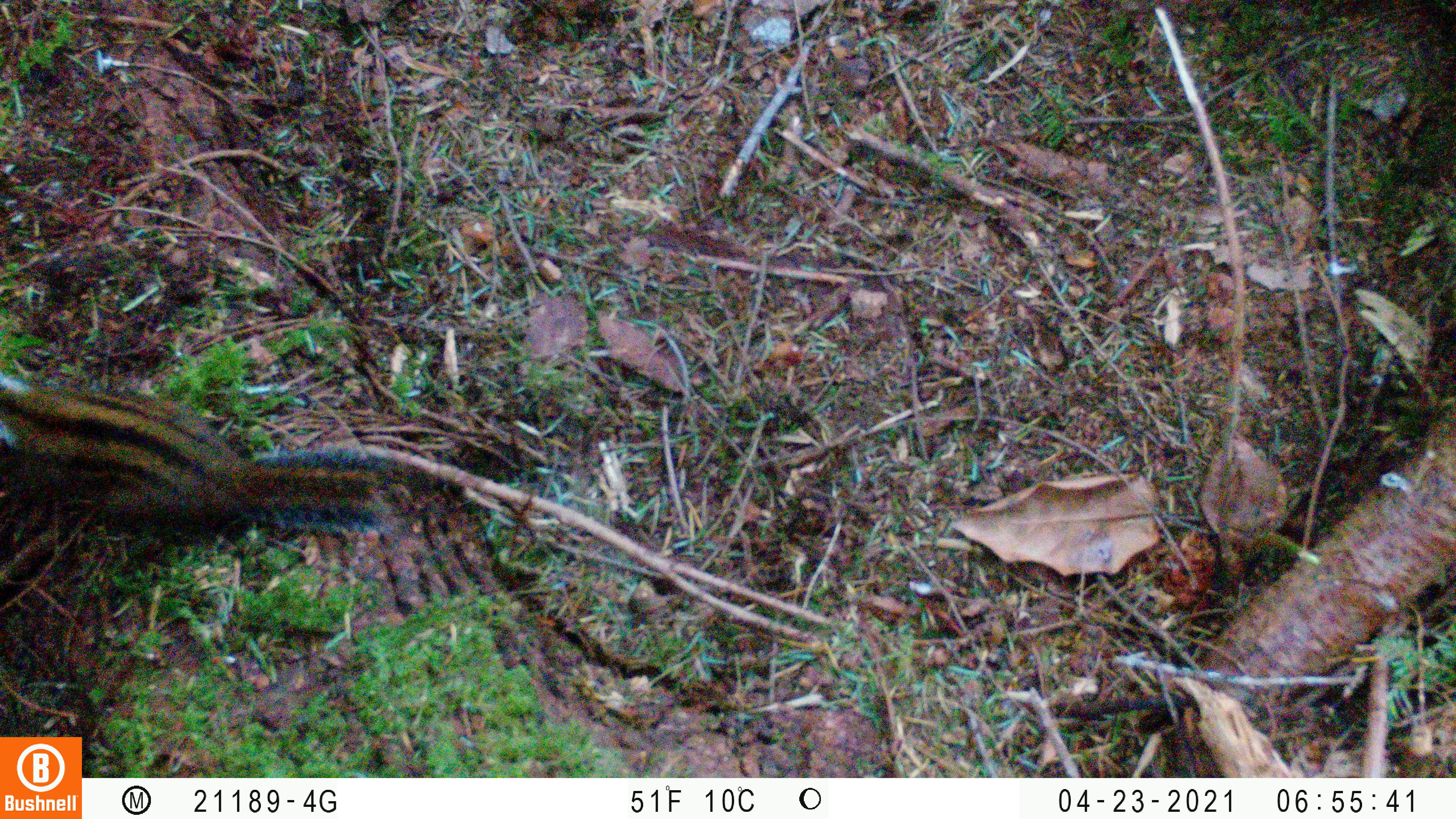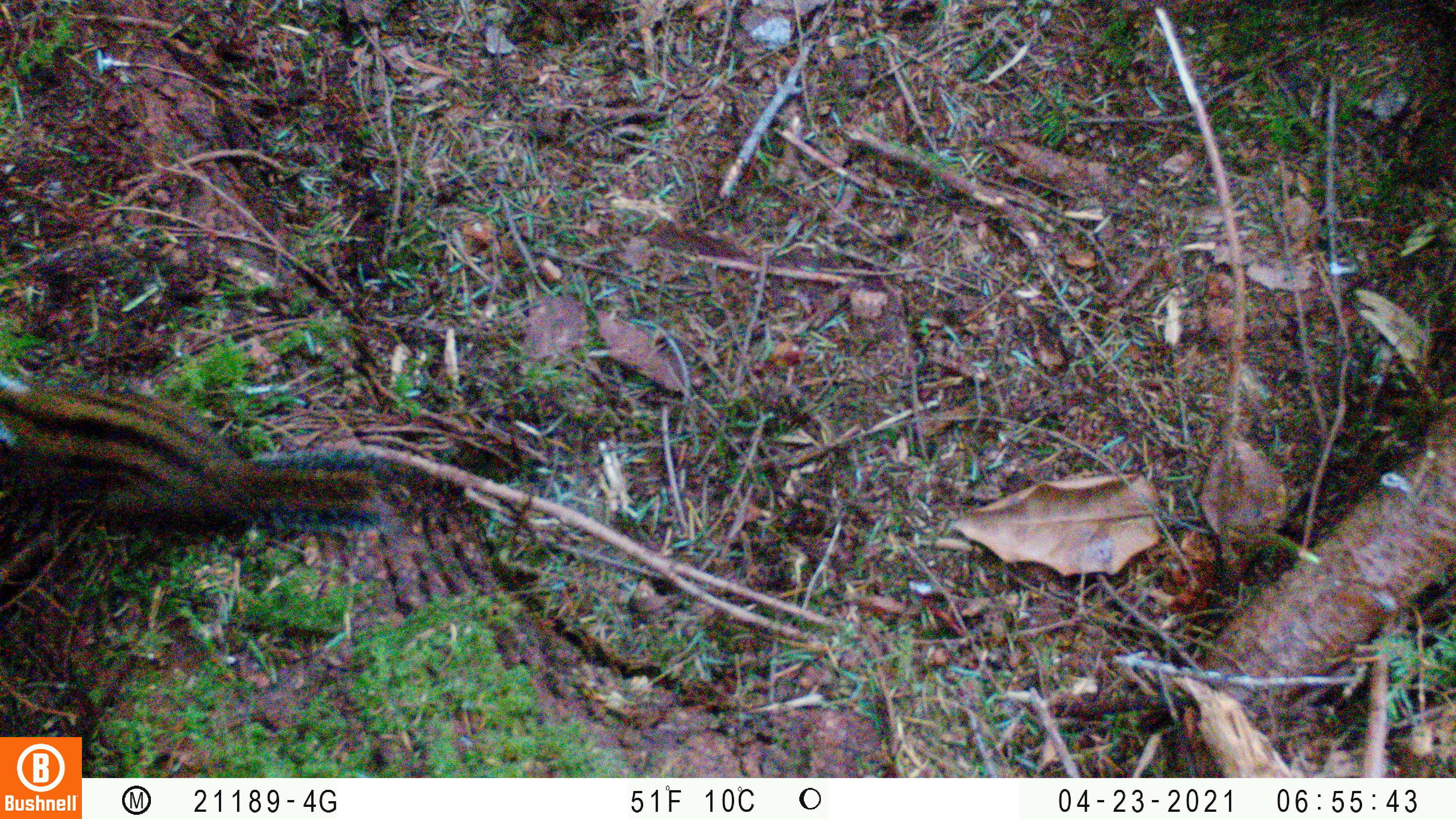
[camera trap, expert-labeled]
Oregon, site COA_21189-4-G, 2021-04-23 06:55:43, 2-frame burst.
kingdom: Animalia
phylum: Chordata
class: Mammalia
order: Rodentia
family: Sciuridae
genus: Neotamias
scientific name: Neotamias townsendii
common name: townsend's chipmunk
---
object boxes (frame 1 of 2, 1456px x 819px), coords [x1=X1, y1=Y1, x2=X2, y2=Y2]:
townsend's chipmunk: [x1=0, y1=371, x2=399, y2=550]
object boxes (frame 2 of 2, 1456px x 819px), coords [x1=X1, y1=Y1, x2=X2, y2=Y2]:
townsend's chipmunk: [x1=0, y1=369, x2=393, y2=532]